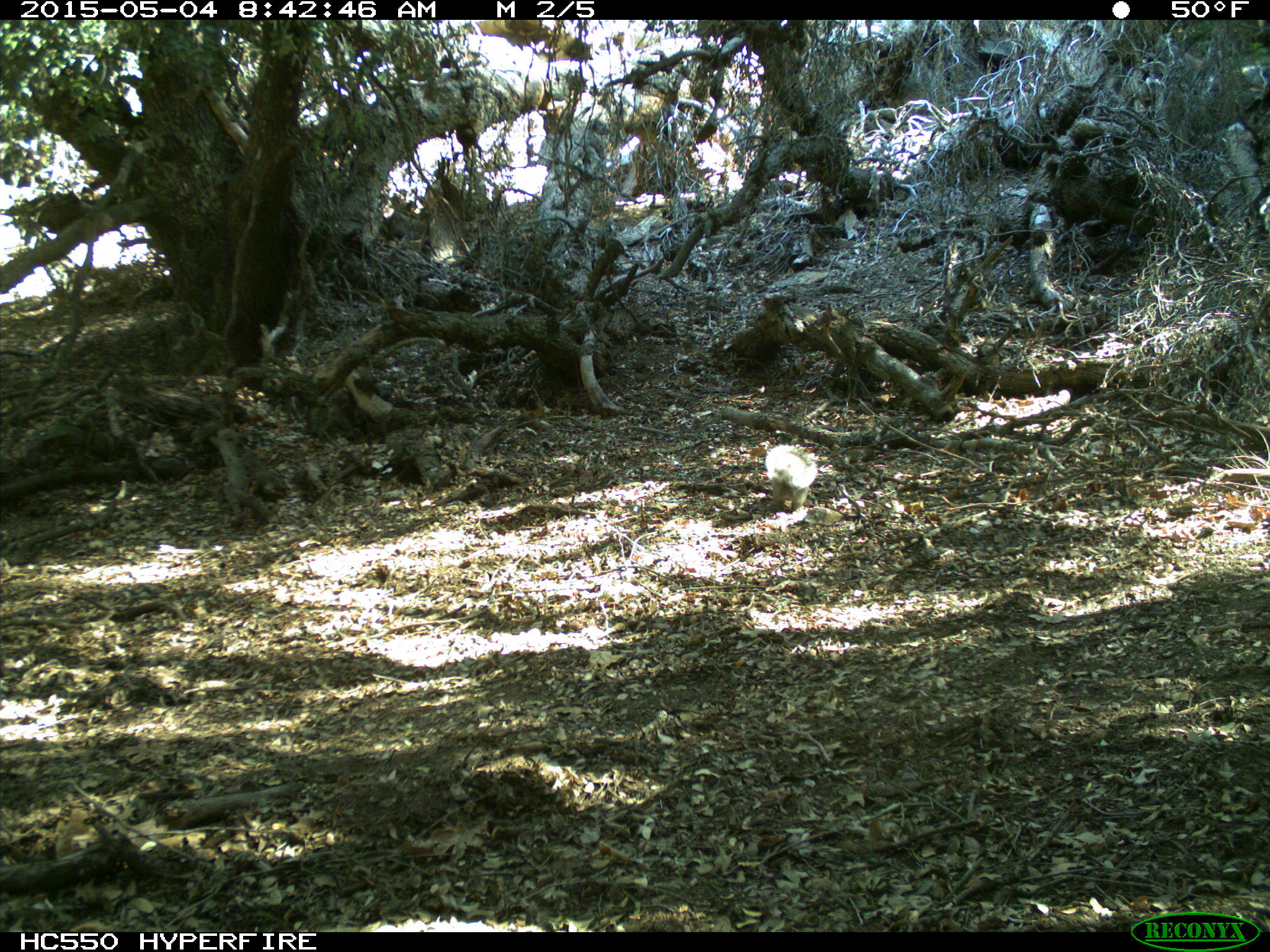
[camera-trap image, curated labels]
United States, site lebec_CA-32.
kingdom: Animalia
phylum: Chordata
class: Mammalia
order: Rodentia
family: Sciuridae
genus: Sciurus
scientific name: Sciurus carolinensis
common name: eastern gray squirrel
Sciurus carolinensis (eastern gray squirrel).